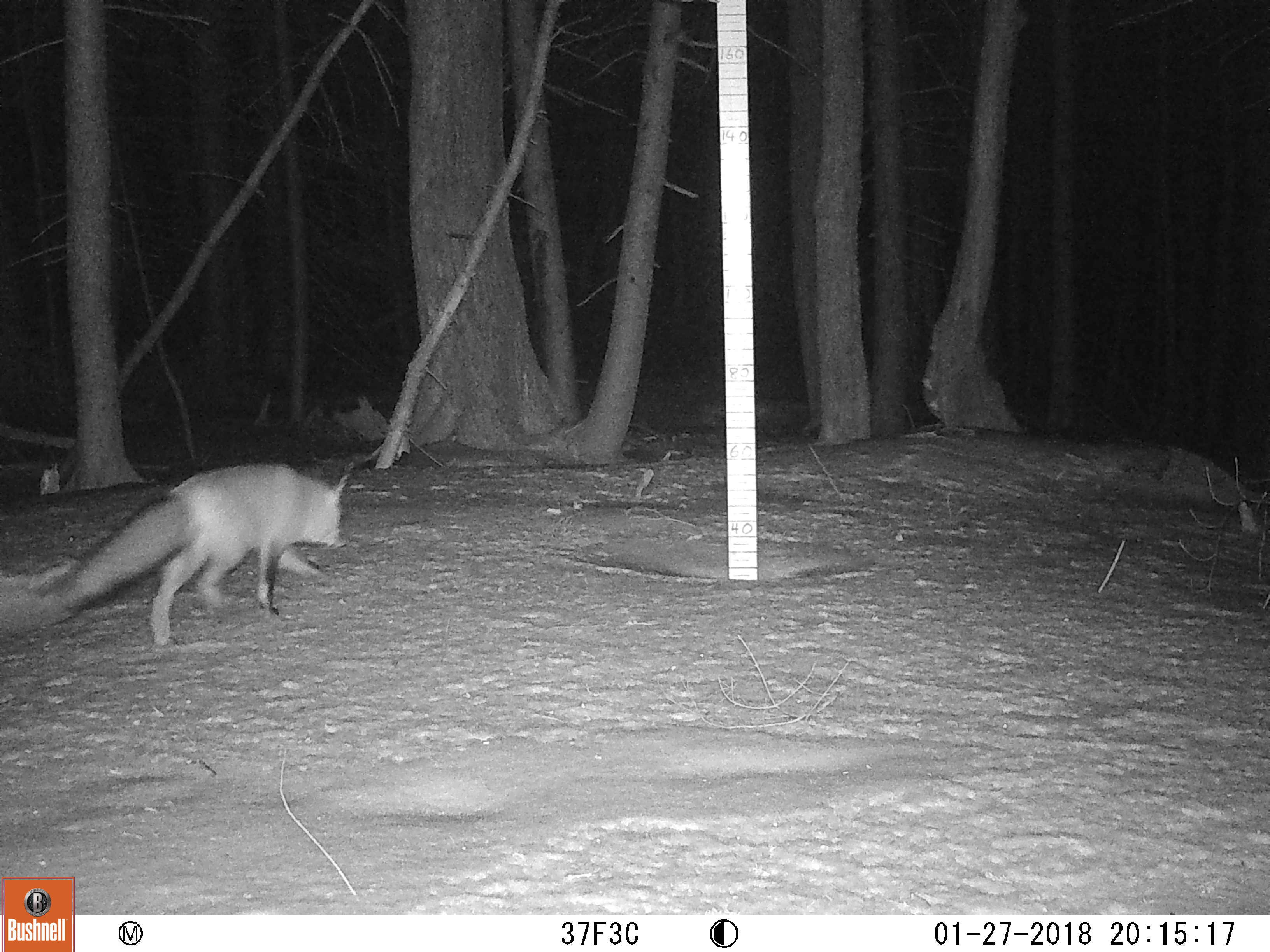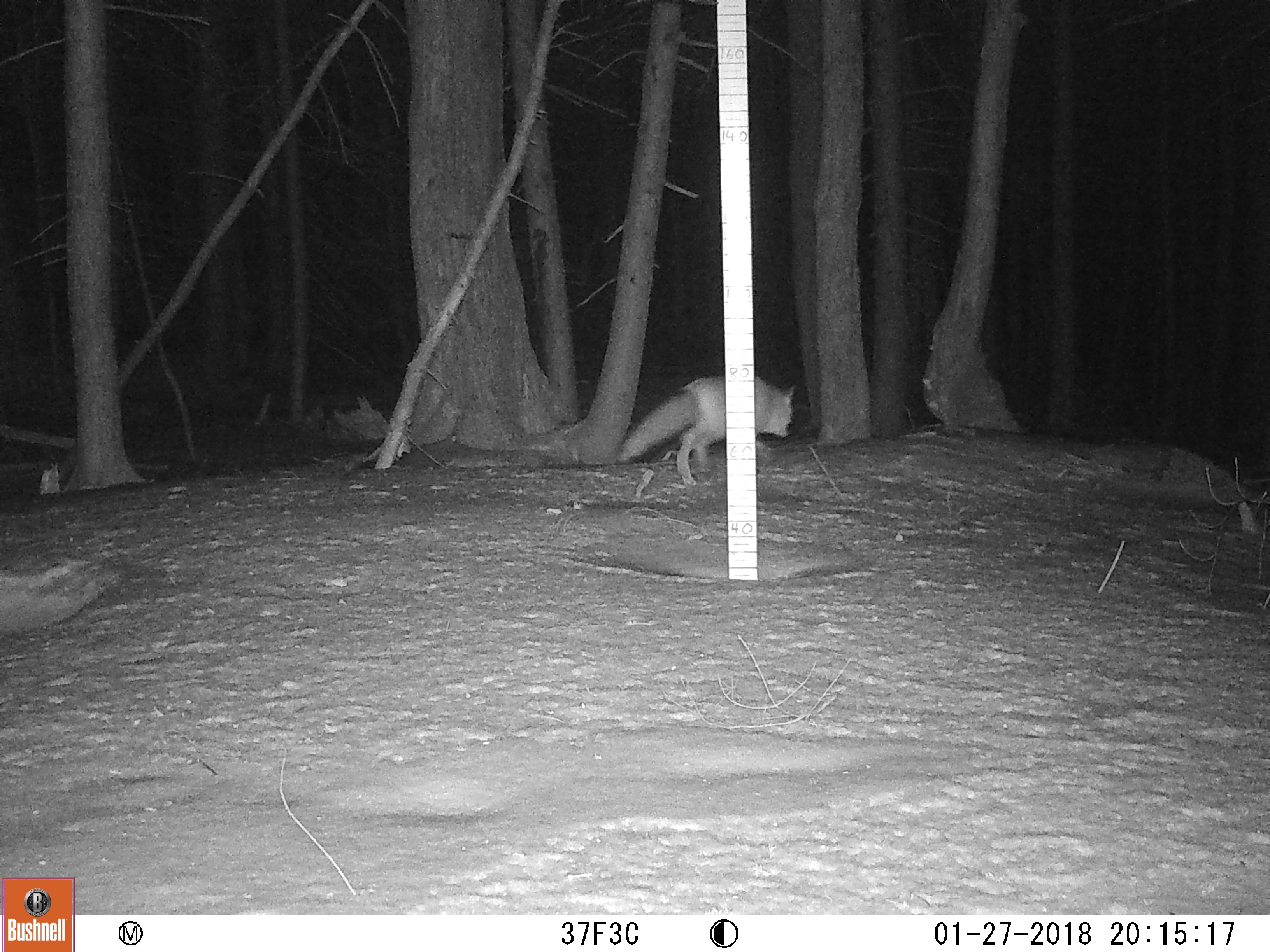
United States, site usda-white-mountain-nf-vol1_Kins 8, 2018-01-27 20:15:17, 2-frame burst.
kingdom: Animalia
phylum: Chordata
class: Mammalia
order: Carnivora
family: Canidae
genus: Vulpes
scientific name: Vulpes vulpes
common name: red fox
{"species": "red fox (Vulpes vulpes)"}